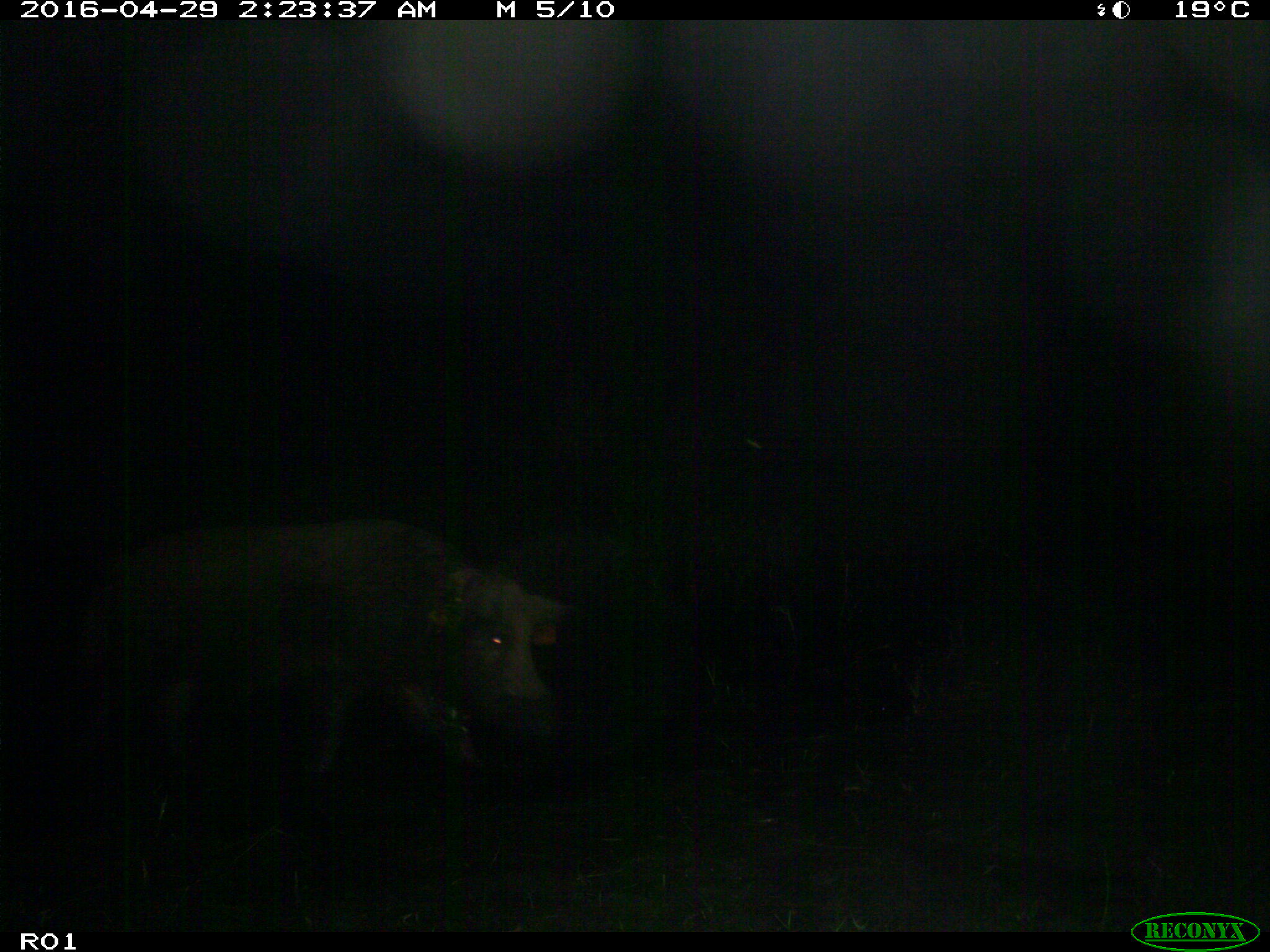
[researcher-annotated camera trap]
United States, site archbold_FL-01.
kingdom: Animalia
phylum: Chordata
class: Mammalia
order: Artiodactyla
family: Suidae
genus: Sus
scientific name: Sus scrofa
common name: wild boar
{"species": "Sus scrofa (wild boar)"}